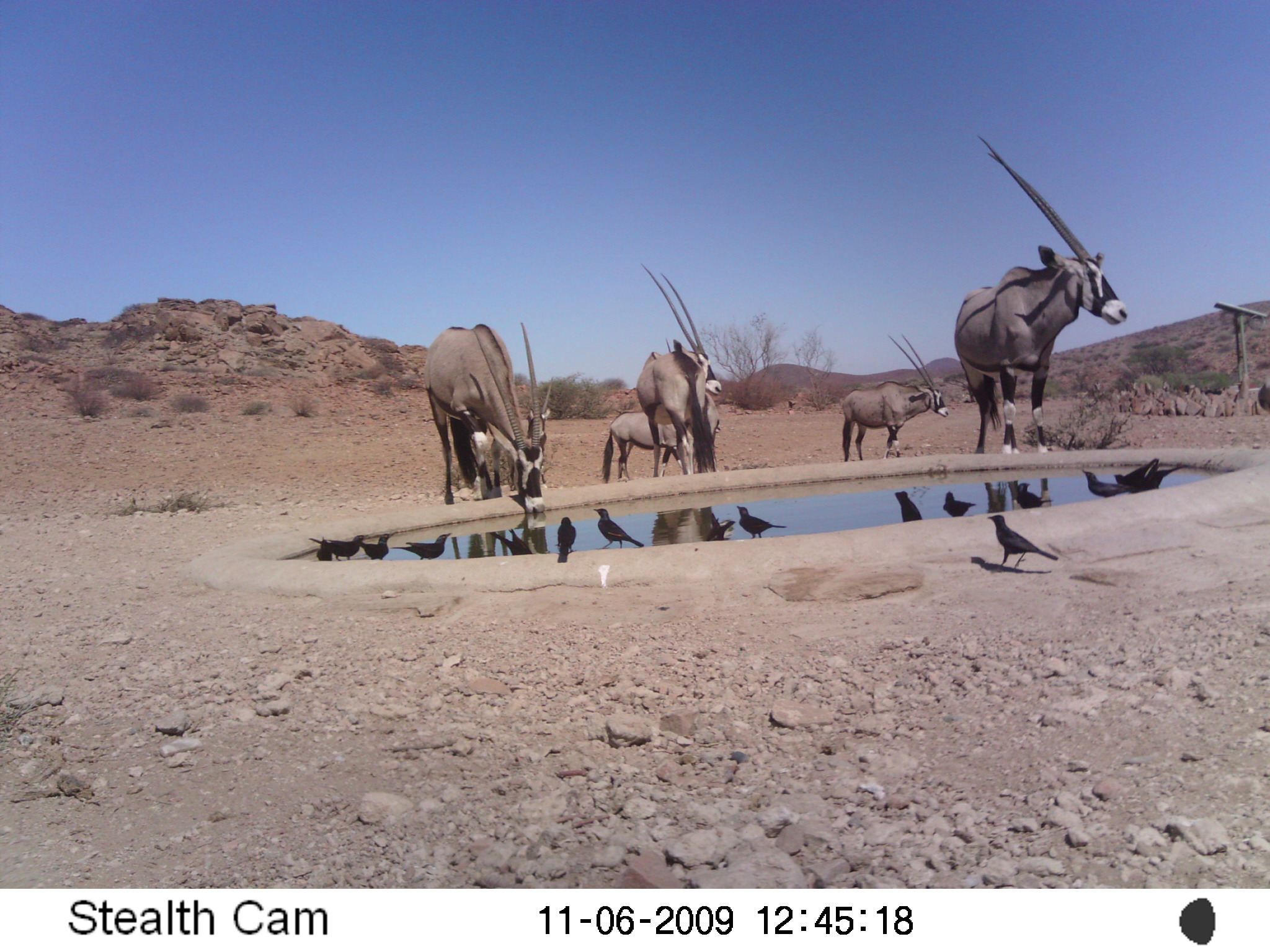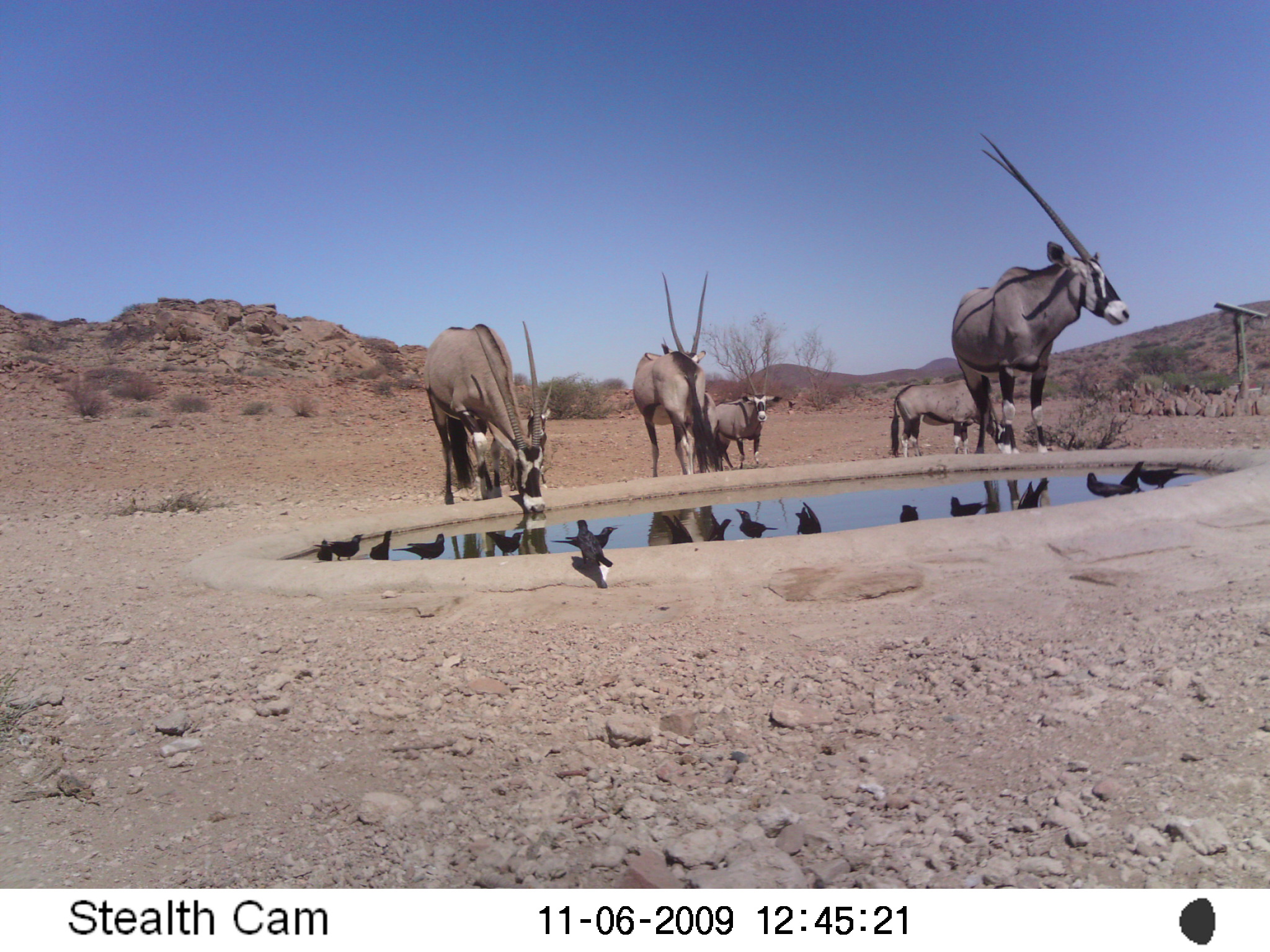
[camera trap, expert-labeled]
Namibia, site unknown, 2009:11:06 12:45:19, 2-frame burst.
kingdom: Animalia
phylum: Chordata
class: Mammalia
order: Artiodactyla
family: Bovidae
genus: Oryx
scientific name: Oryx gazella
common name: gemsbok